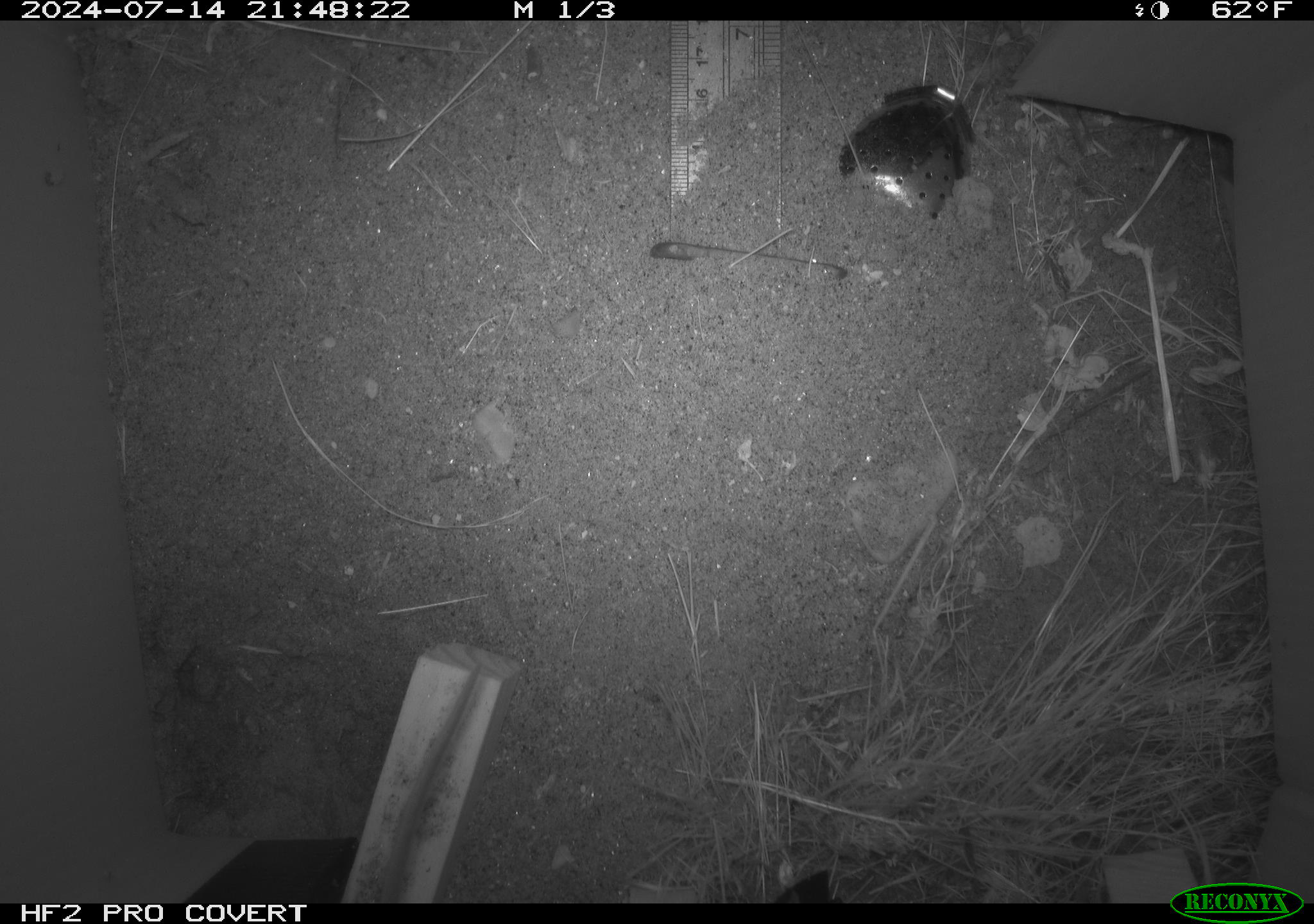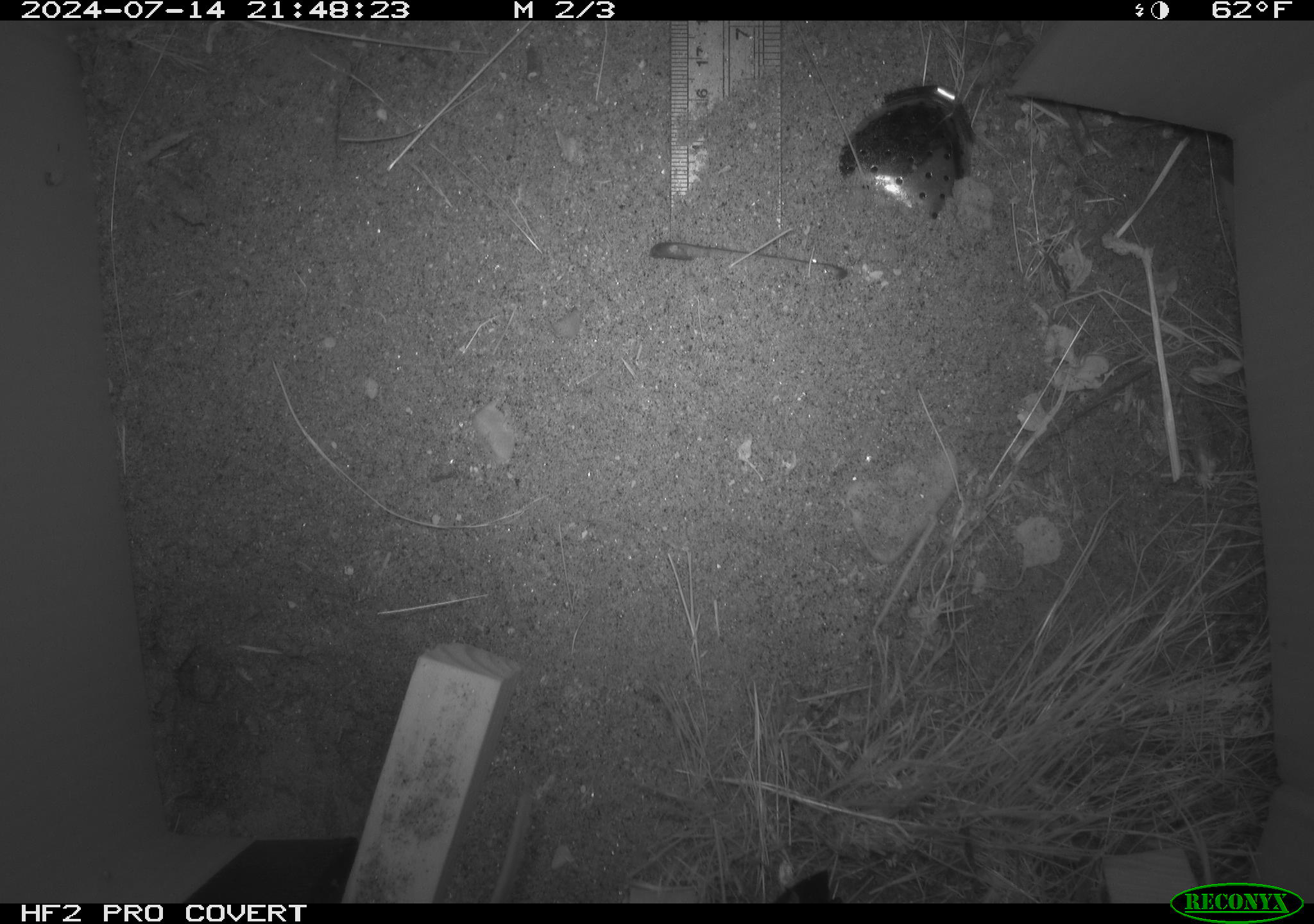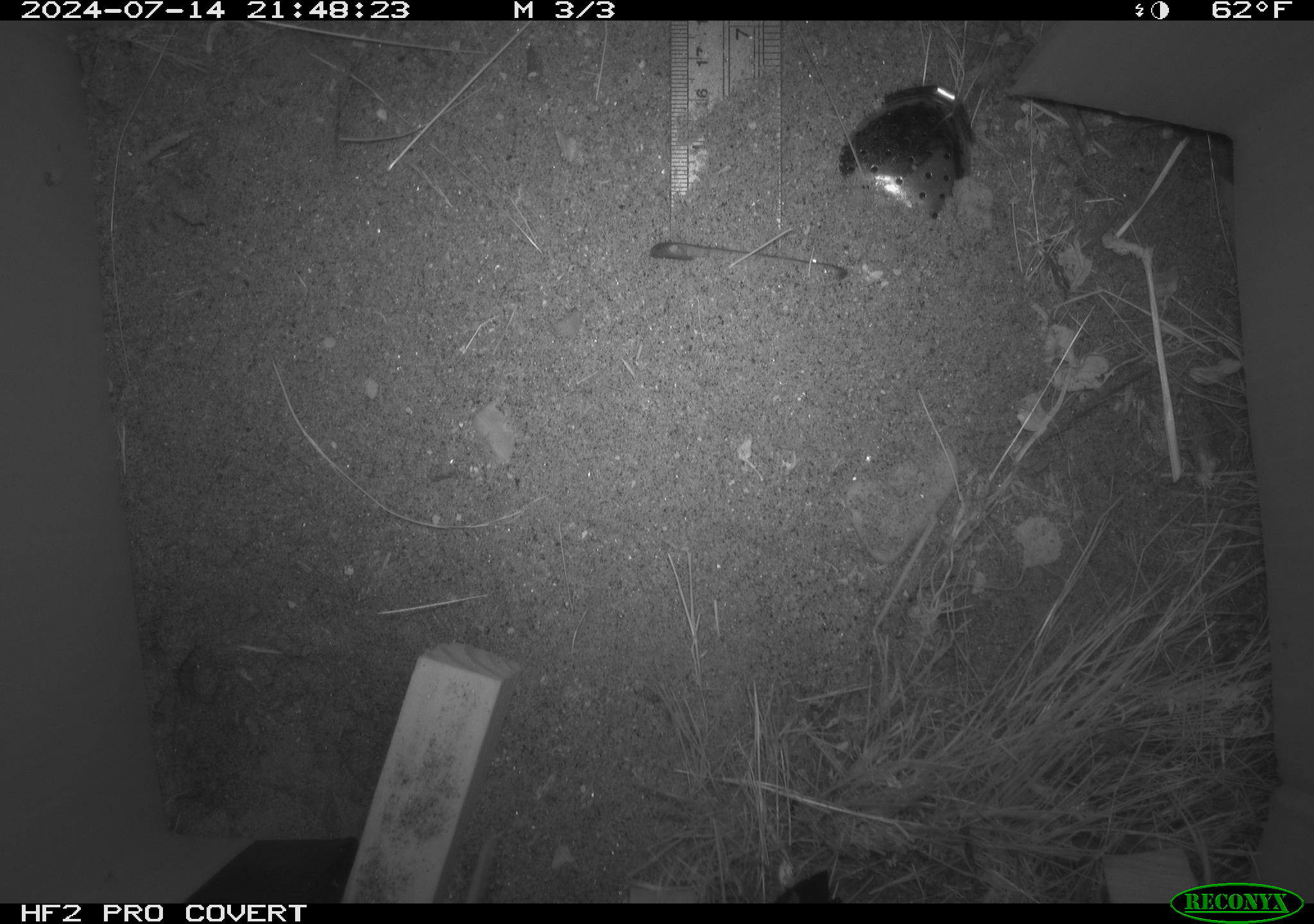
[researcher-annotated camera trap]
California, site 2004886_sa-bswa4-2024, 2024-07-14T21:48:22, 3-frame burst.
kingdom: Animalia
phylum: Chordata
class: Mammalia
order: Rodentia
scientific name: Rodentia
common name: rodent